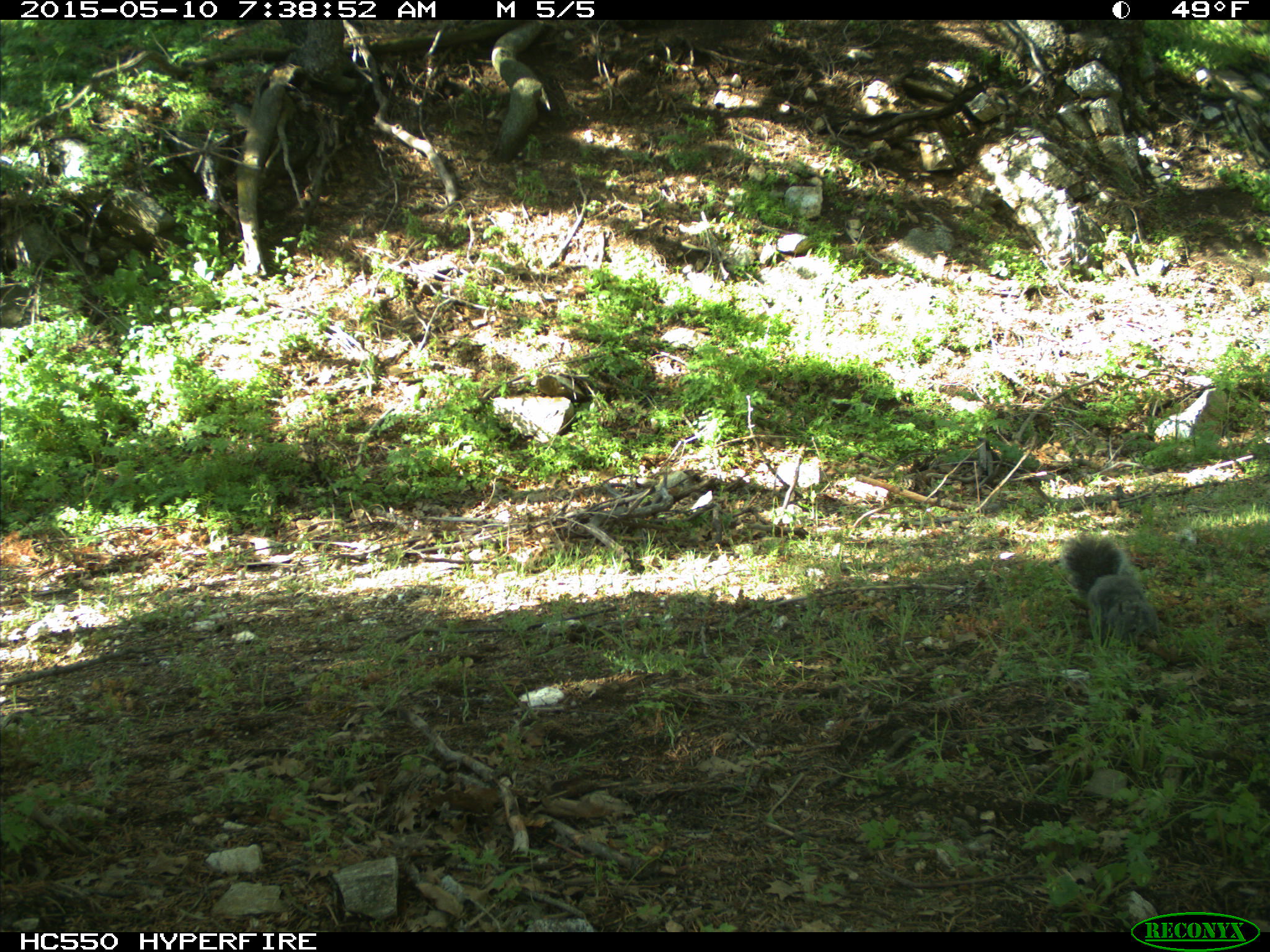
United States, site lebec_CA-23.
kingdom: Animalia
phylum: Chordata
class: Mammalia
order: Rodentia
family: Sciuridae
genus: Sciurus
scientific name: Sciurus carolinensis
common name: eastern gray squirrel